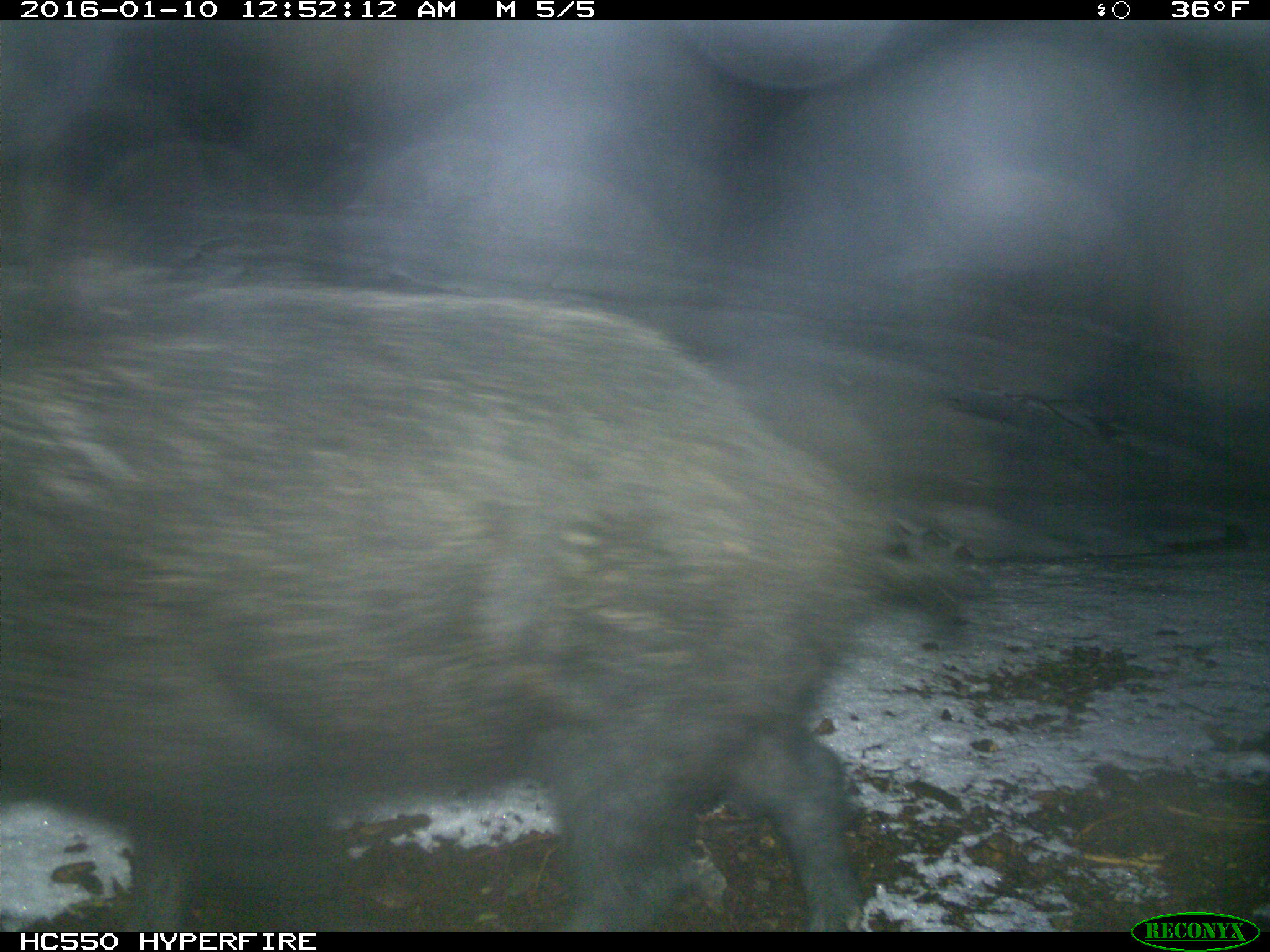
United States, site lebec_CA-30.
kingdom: Animalia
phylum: Chordata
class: Mammalia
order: Artiodactyla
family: Suidae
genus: Sus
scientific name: Sus scrofa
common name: wild boar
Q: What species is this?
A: Sus scrofa (wild boar).